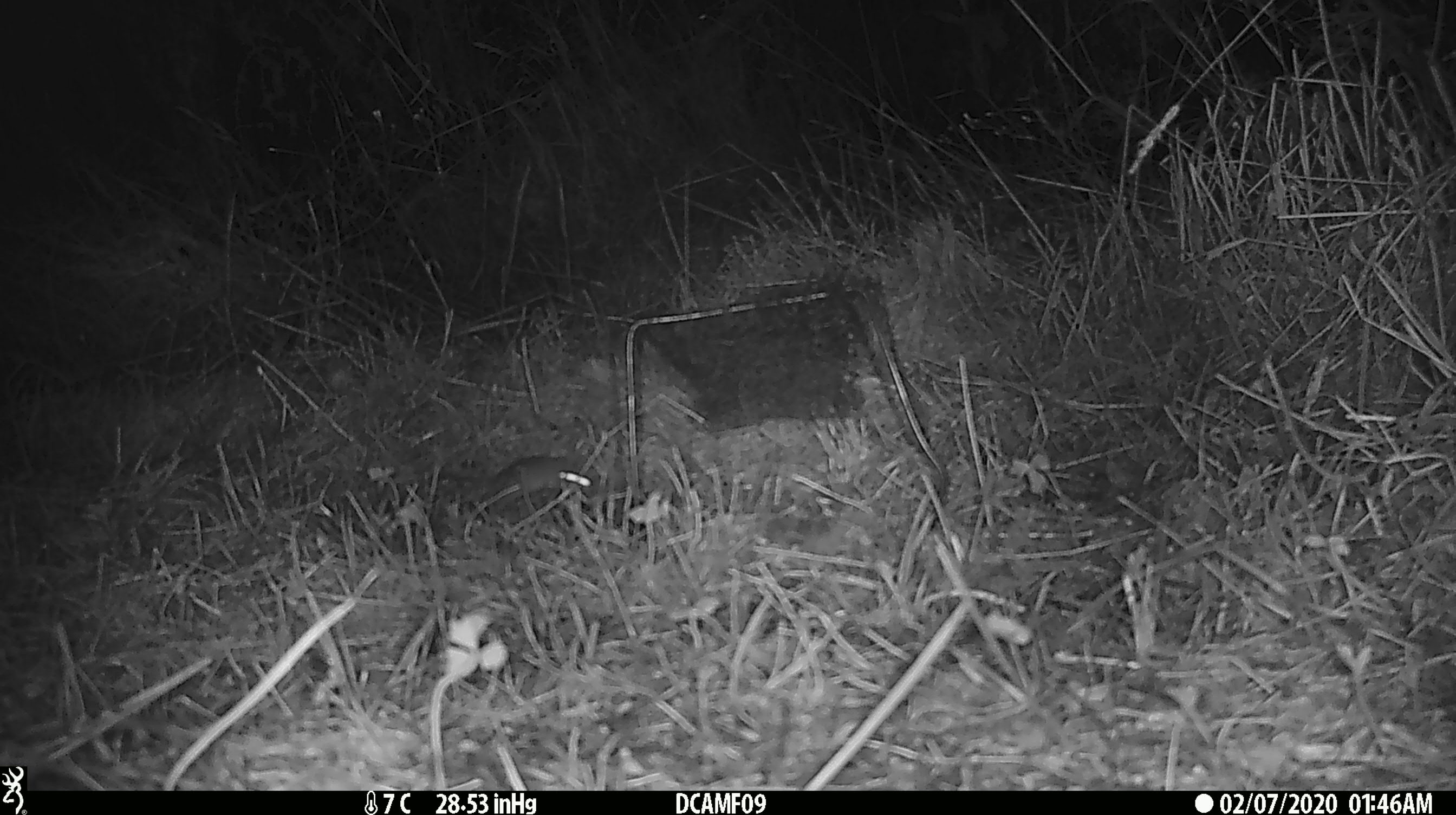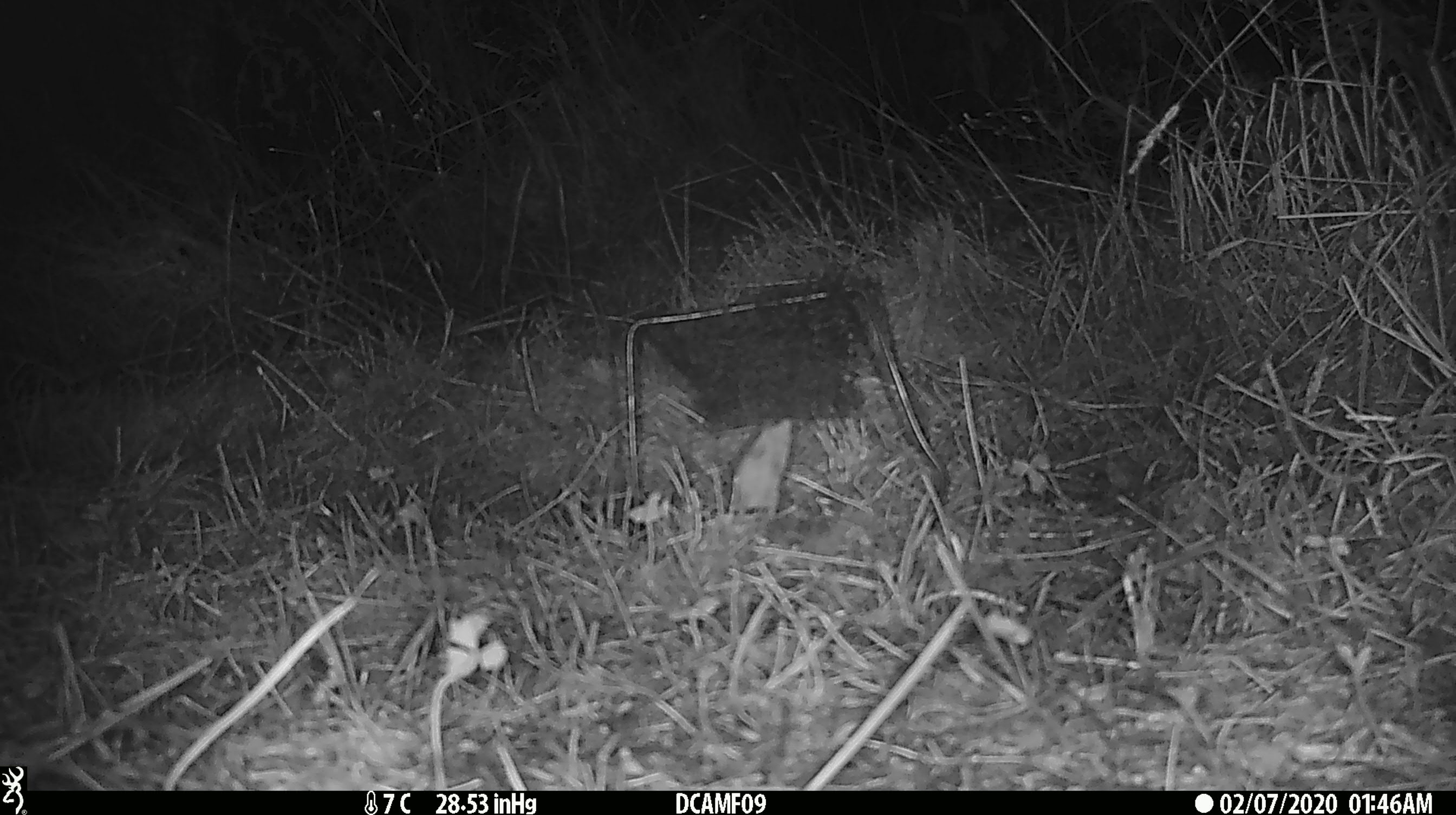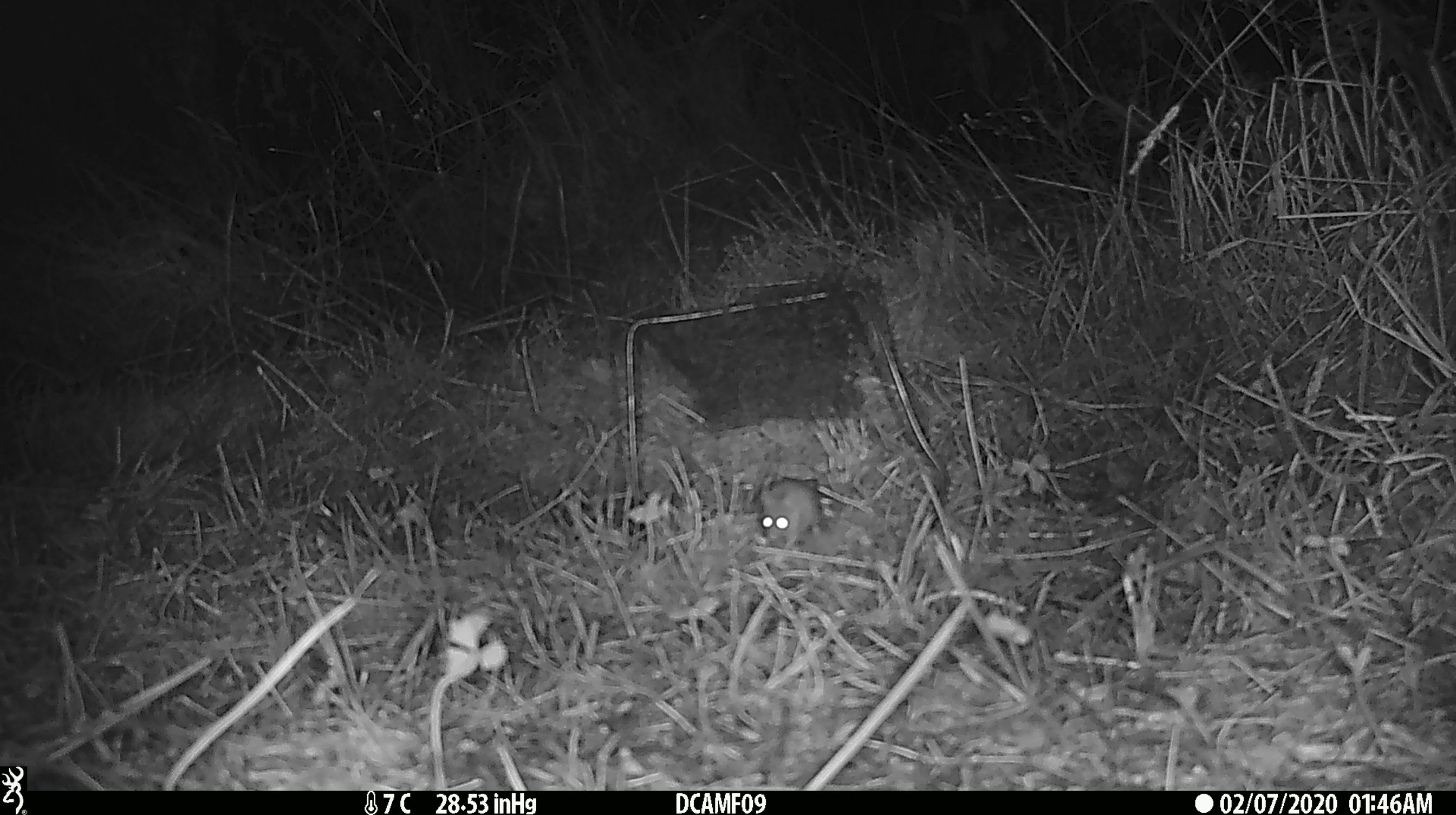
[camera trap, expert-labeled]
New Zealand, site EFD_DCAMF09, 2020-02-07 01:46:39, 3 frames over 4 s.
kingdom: Animalia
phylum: Chordata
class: Mammalia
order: Rodentia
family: Muridae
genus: Mus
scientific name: Mus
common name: mouse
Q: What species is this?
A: Mouse (Mus).